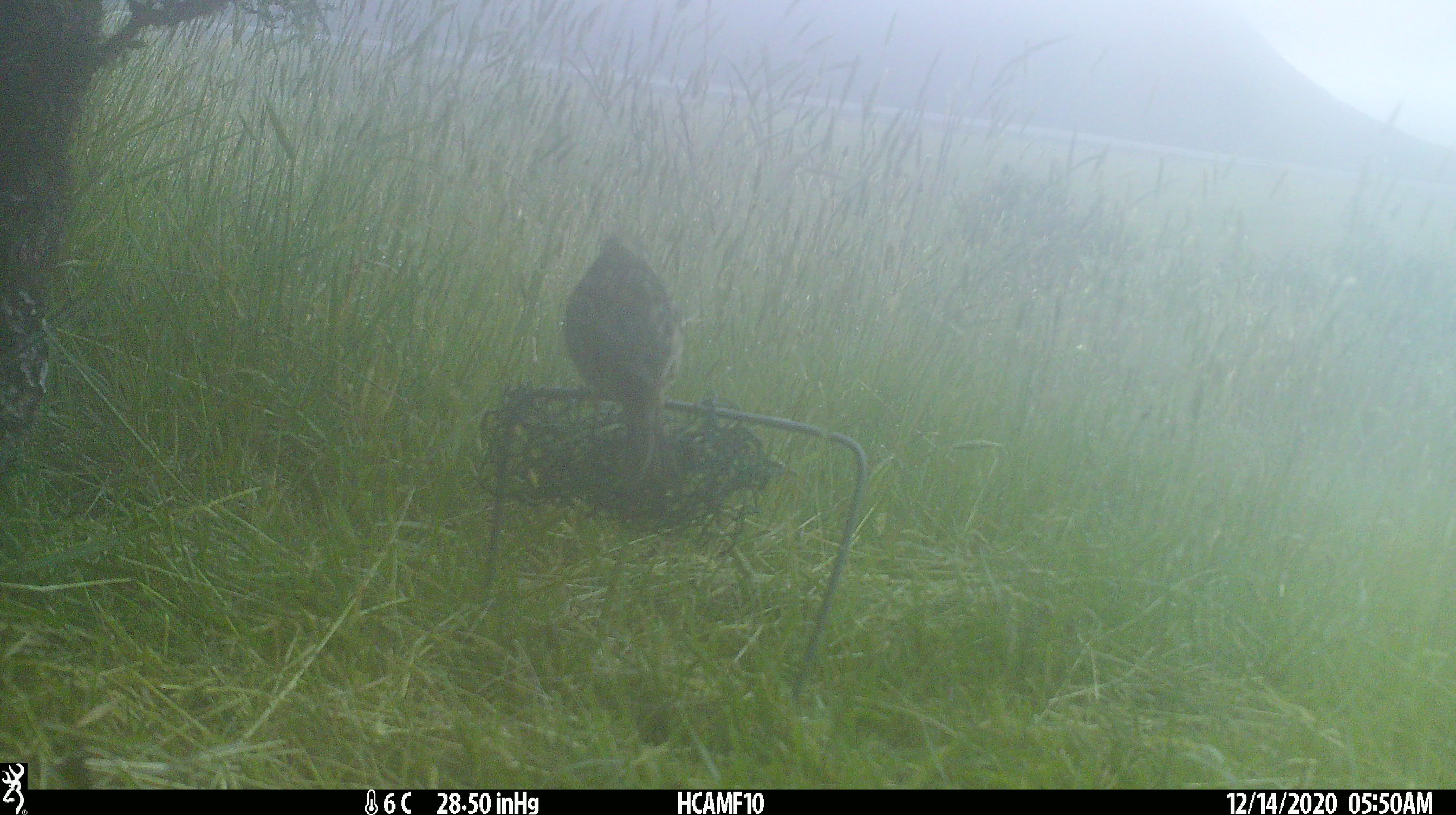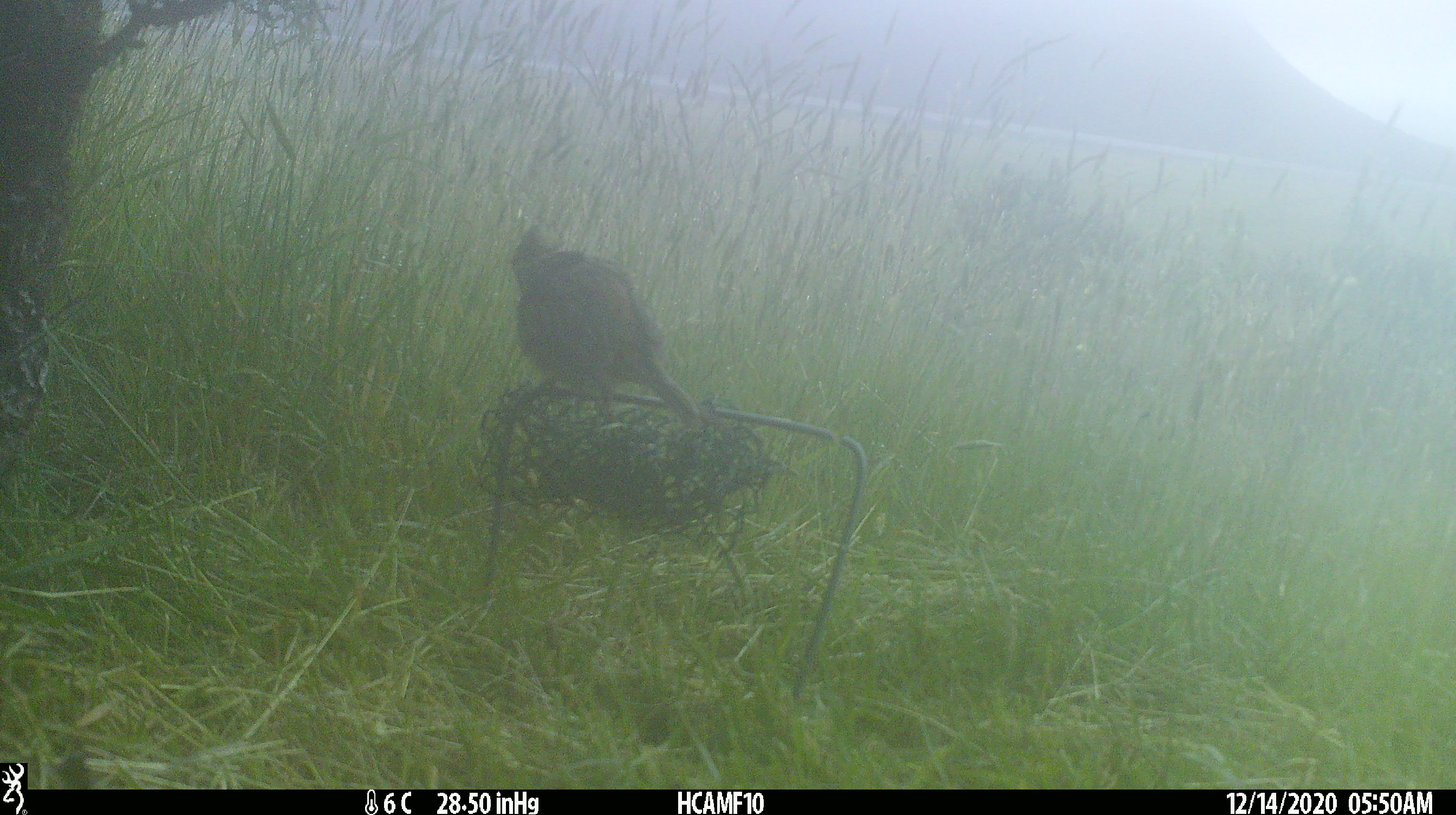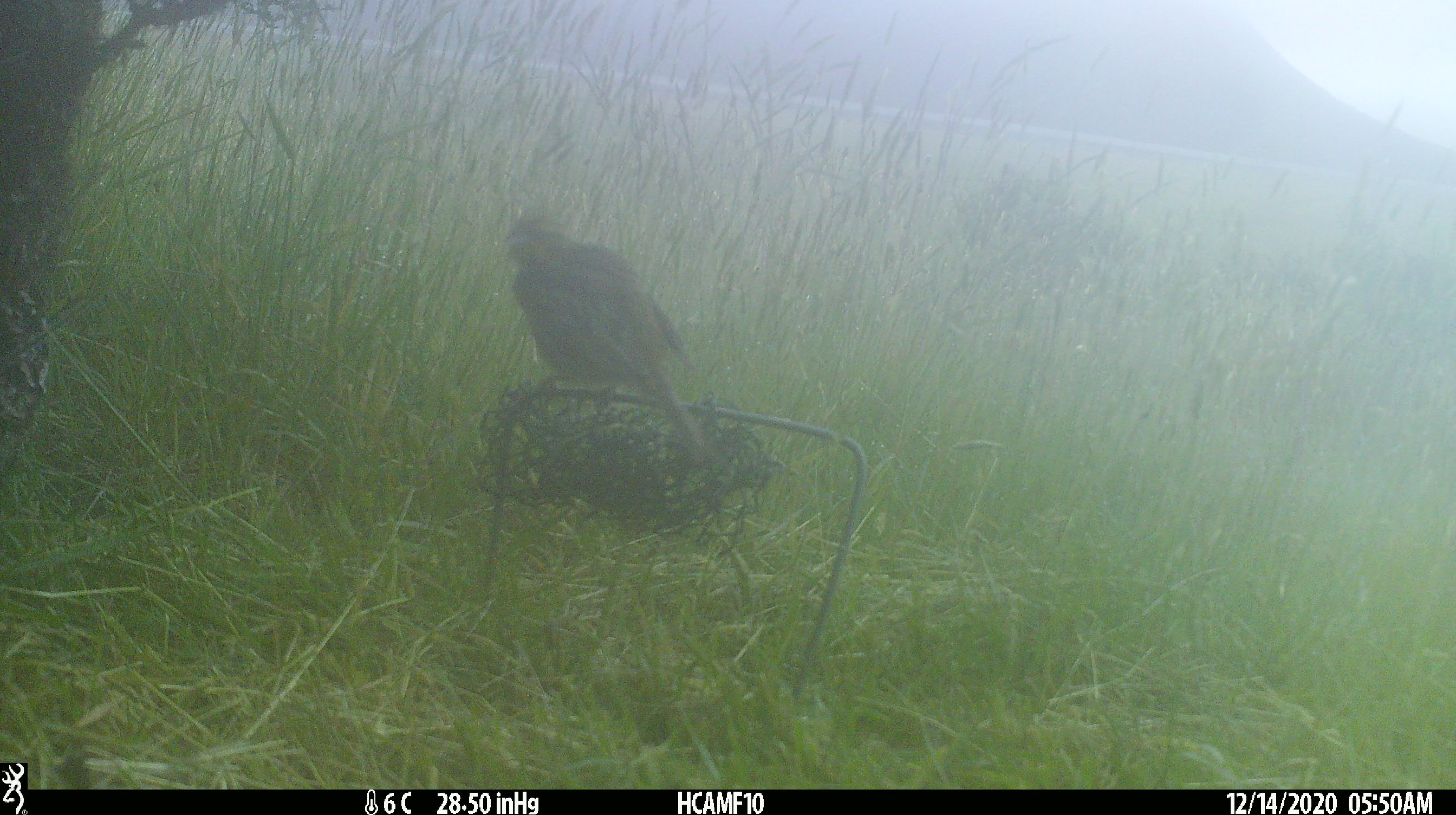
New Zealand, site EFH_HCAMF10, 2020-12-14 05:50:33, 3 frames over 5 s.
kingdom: Animalia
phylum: Chordata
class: Aves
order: Passeriformes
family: Emberizidae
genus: Emberiza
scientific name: Emberiza citrinella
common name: yellowhammer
Yellowhammer (Emberiza citrinella).